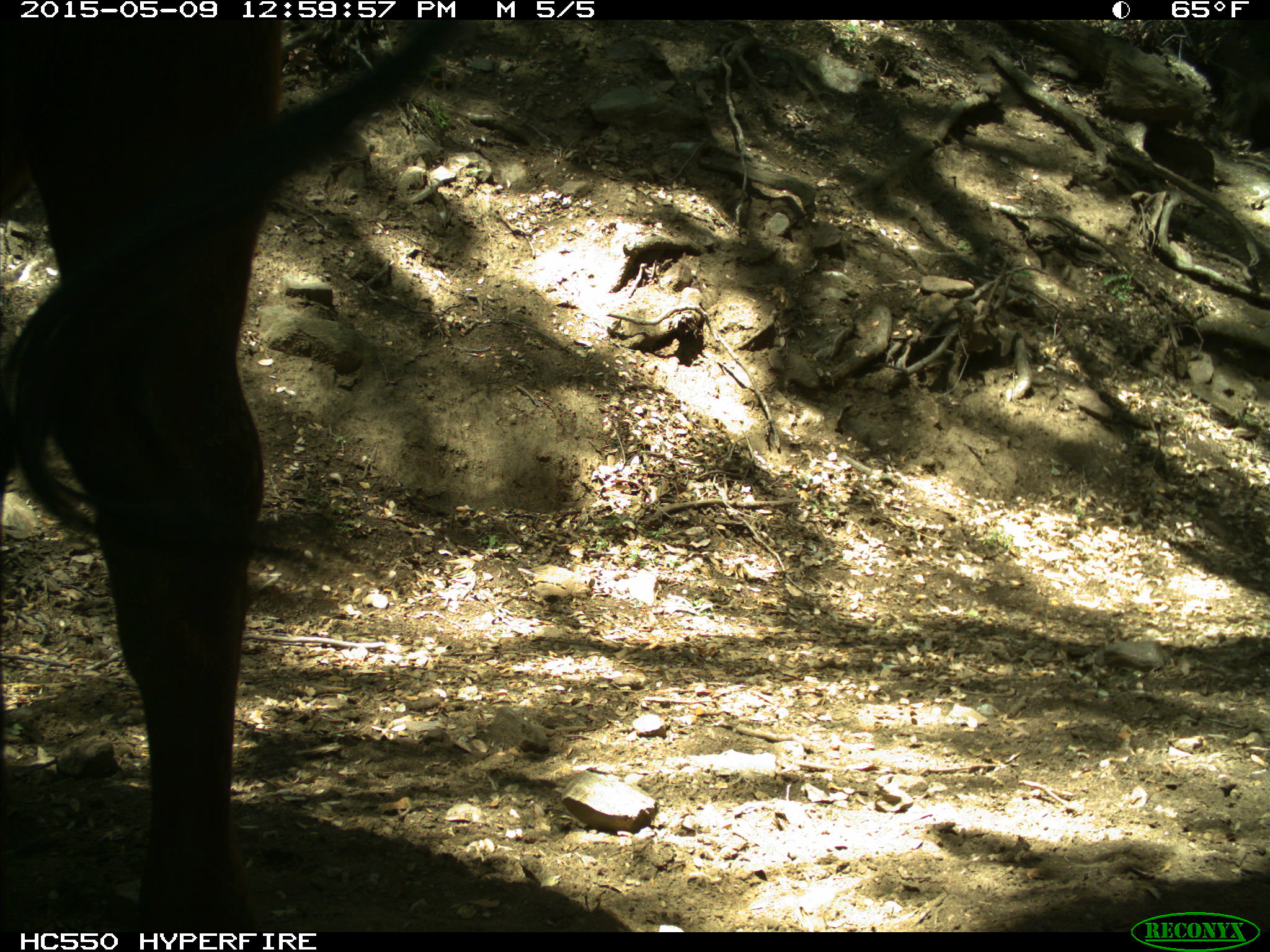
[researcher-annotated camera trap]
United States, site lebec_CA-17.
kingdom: Animalia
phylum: Chordata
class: Mammalia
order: Artiodactyla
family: Bovidae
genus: Bos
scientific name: Bos taurus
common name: domestic cow